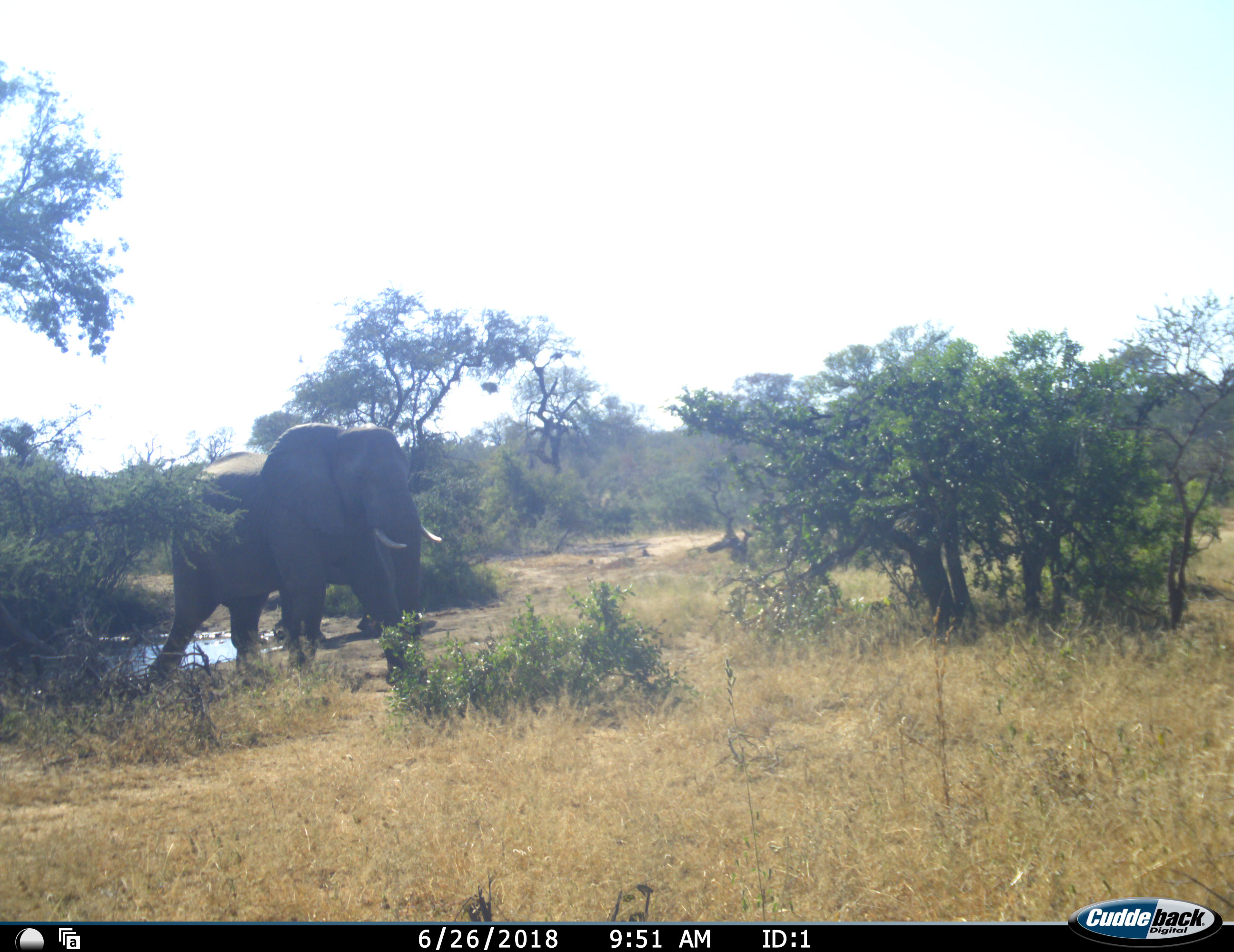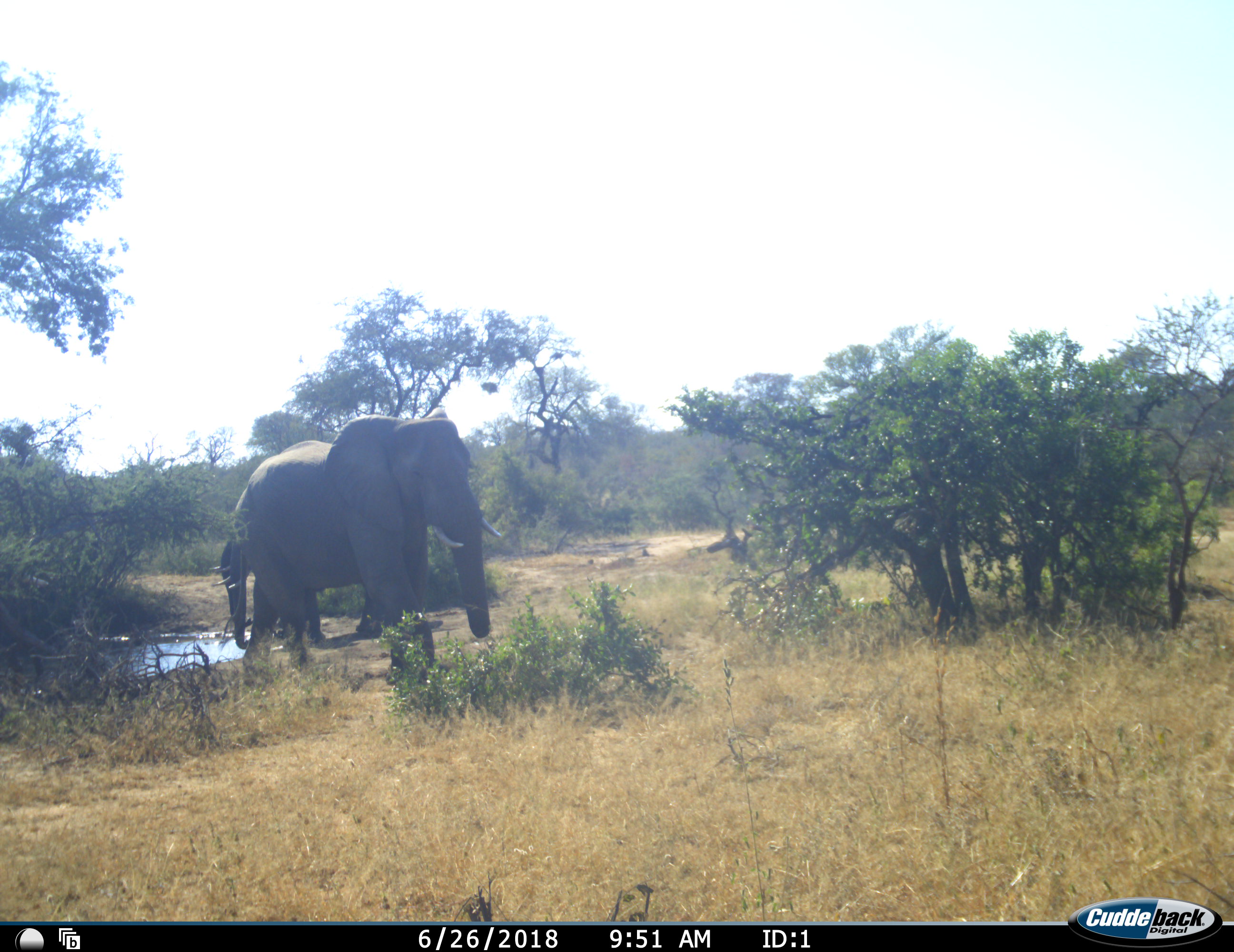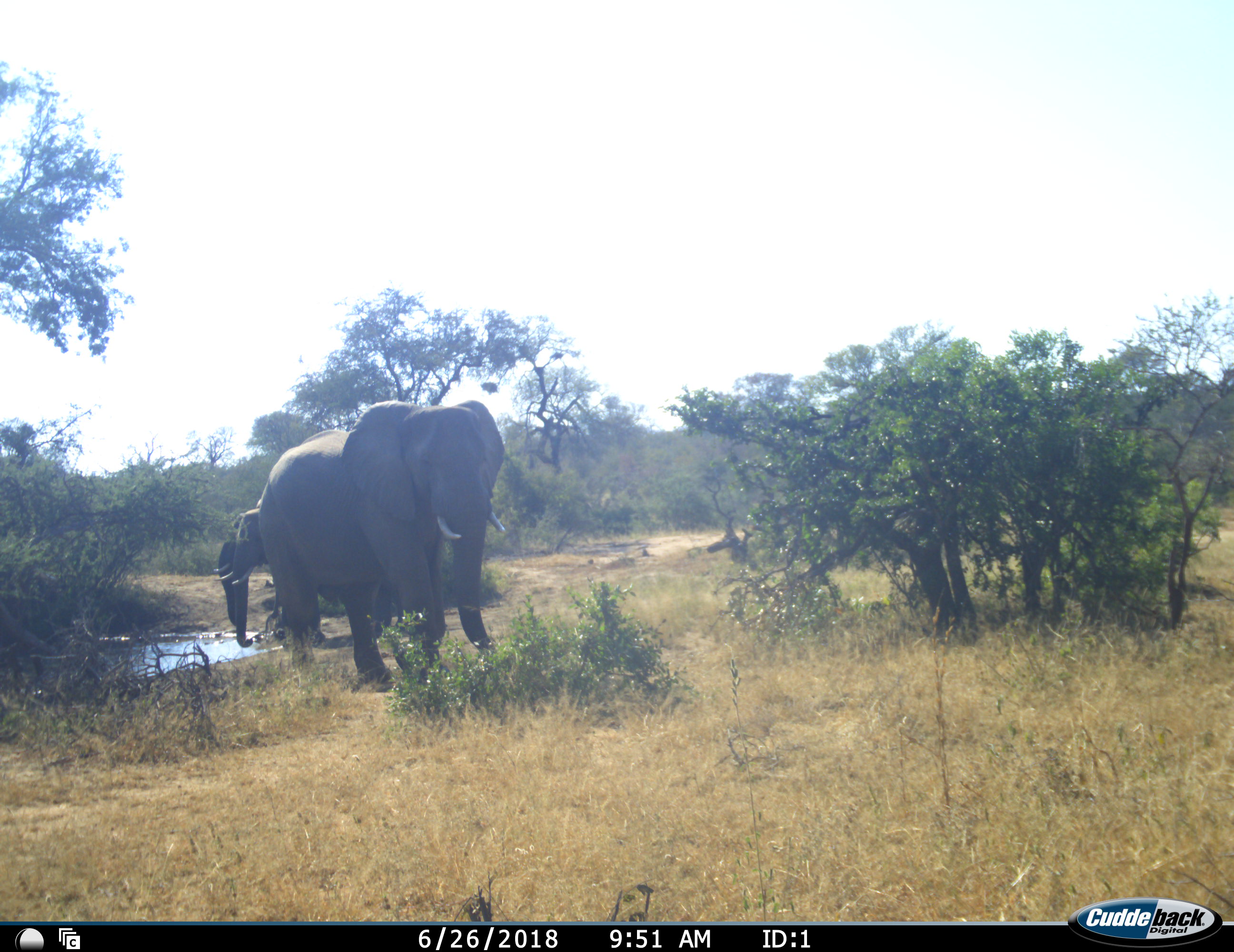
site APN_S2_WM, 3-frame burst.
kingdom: Animalia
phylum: Chordata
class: Mammalia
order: Proboscidea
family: Elephantidae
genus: Loxodonta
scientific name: Loxodonta africana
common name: african bush elephant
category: elephant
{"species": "elephant (african bush elephant) (Loxodonta africana)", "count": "3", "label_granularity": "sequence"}